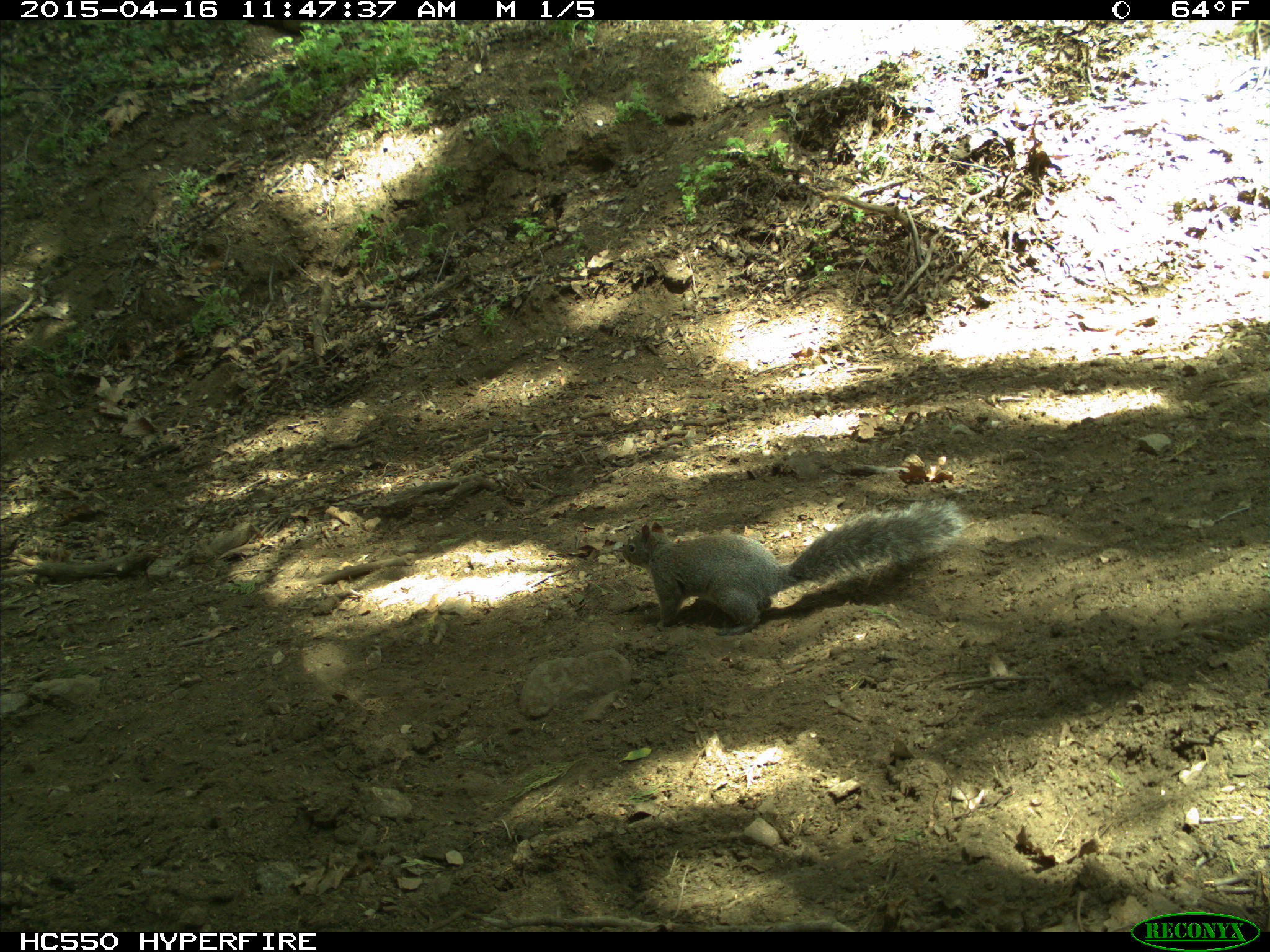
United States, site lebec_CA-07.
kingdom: Animalia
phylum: Chordata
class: Mammalia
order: Rodentia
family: Sciuridae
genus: Sciurus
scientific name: Sciurus carolinensis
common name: eastern gray squirrel